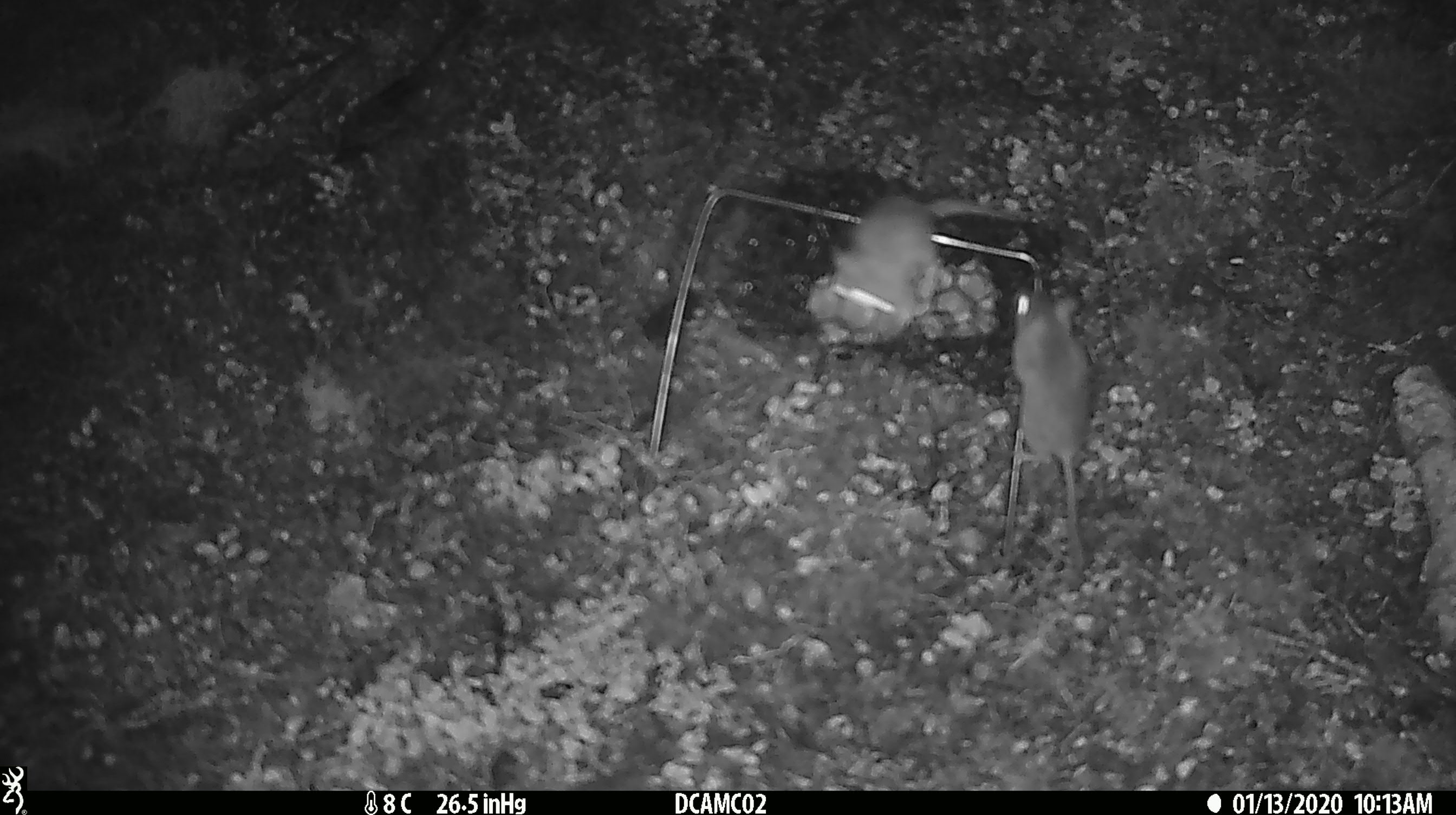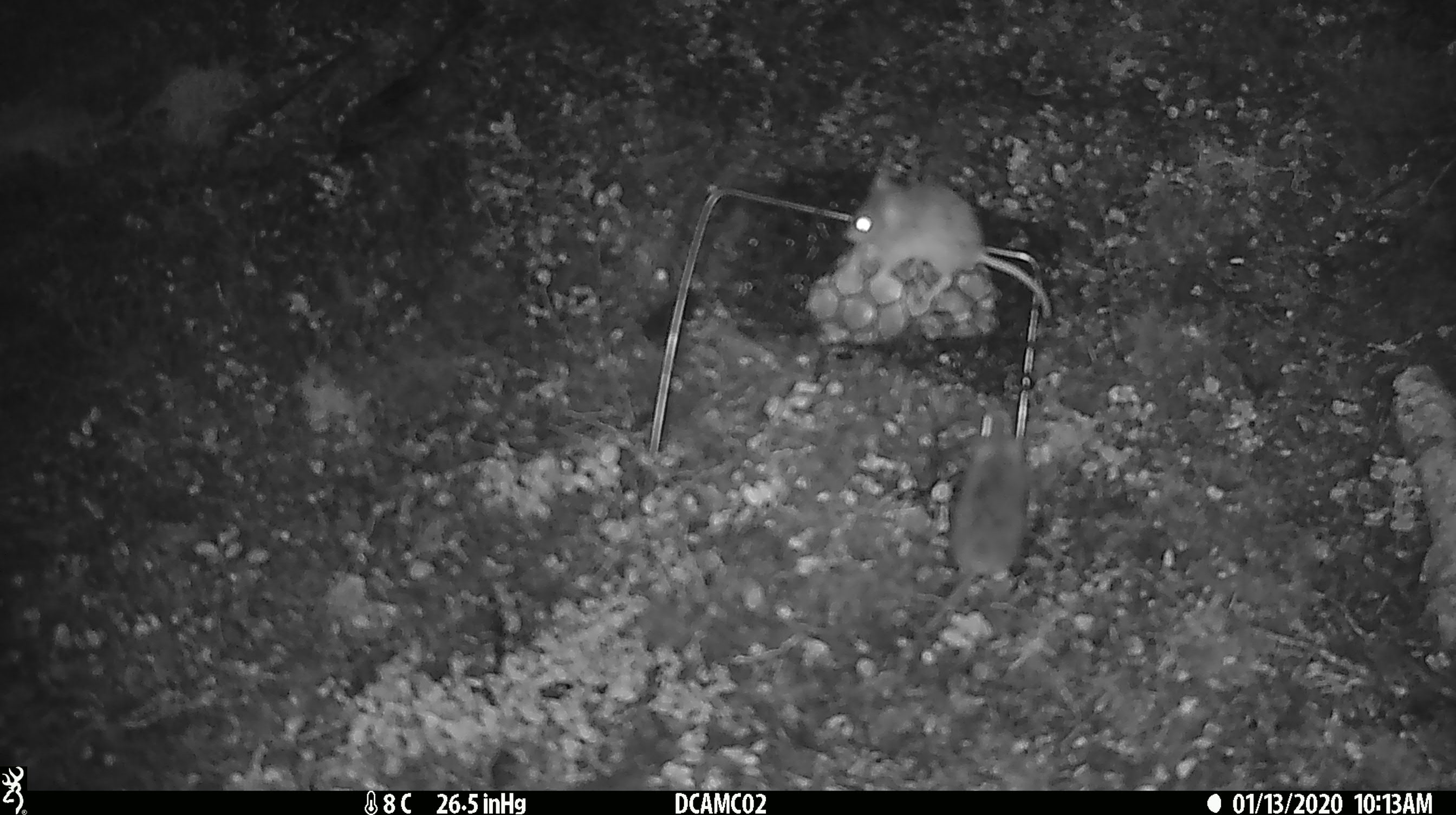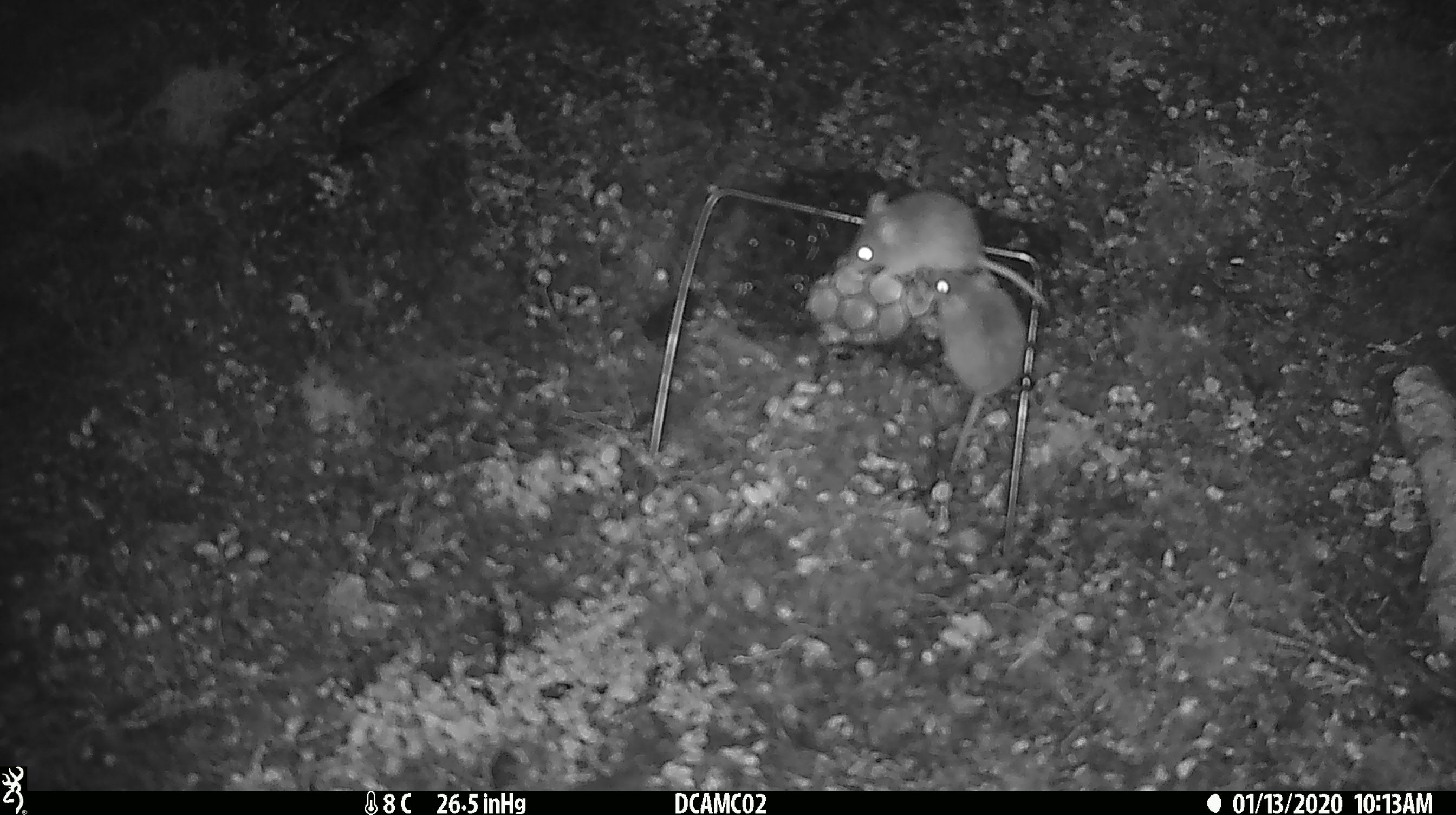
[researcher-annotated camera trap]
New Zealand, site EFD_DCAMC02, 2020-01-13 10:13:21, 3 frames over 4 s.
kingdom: Animalia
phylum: Chordata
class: Mammalia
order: Rodentia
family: Muridae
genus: Mus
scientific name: Mus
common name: mouse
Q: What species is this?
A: Mouse (Mus).